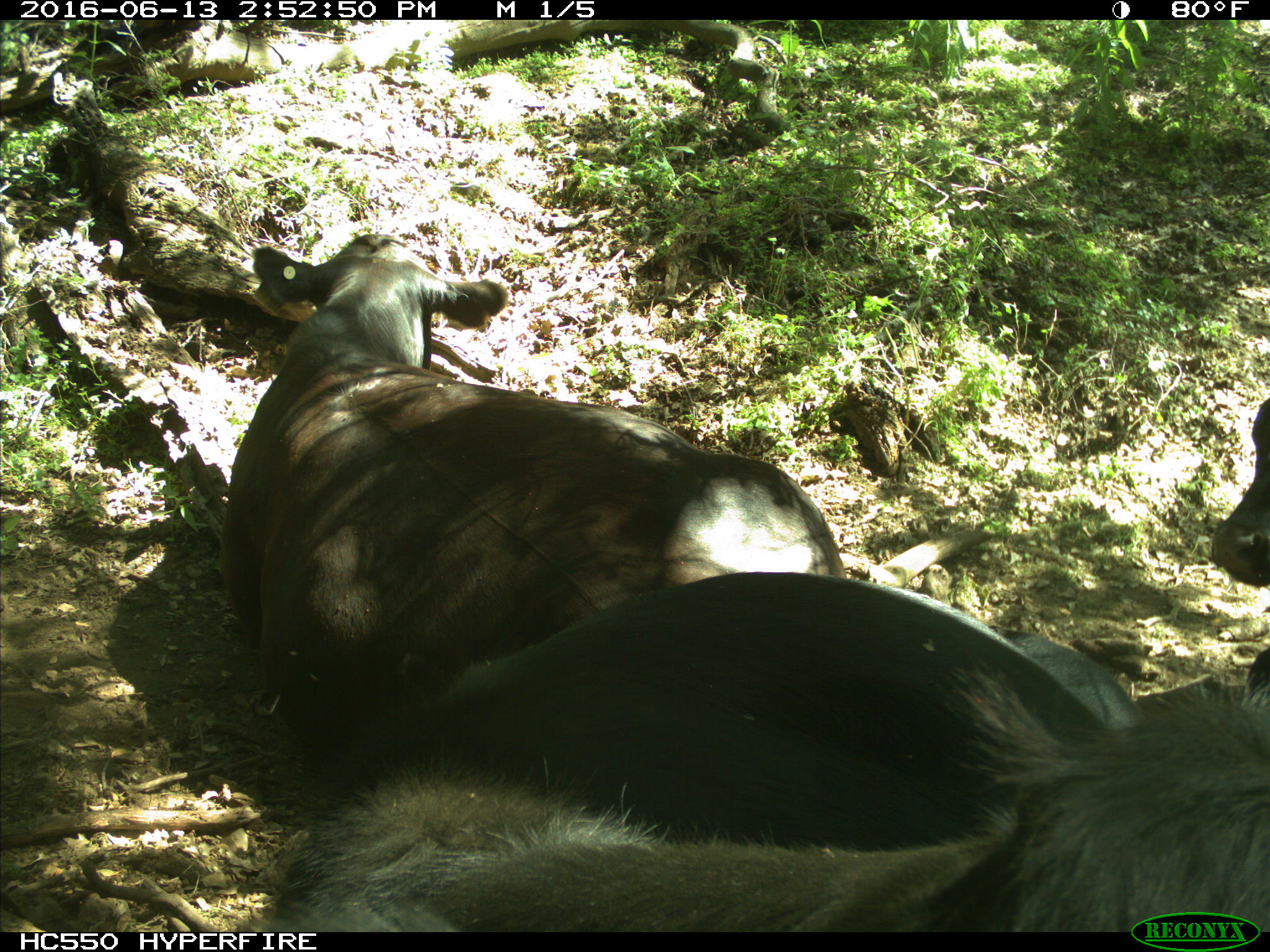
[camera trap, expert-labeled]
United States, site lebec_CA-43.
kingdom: Animalia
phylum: Chordata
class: Mammalia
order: Artiodactyla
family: Bovidae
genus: Bos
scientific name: Bos taurus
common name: domestic cow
Bos taurus (domestic cow).